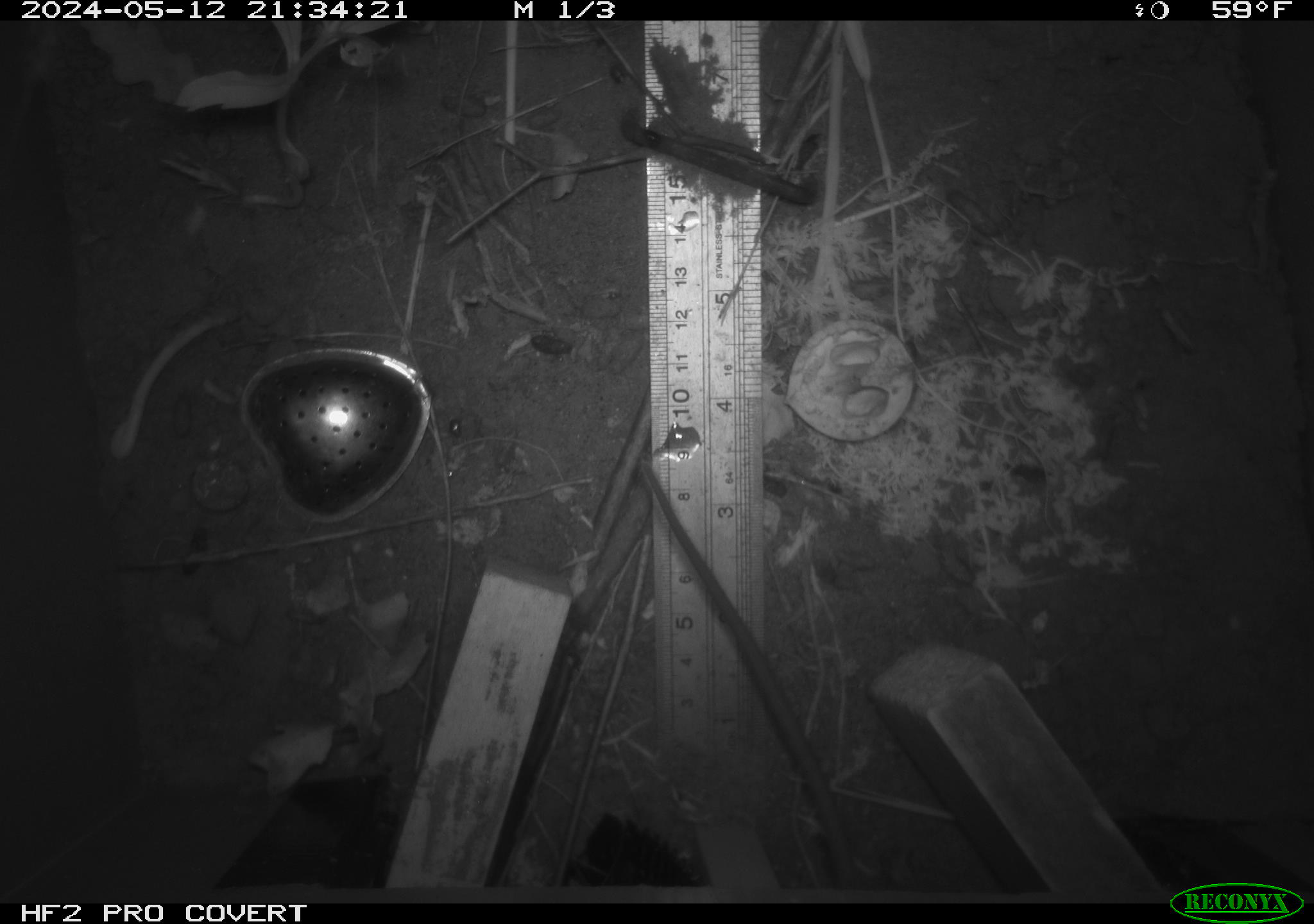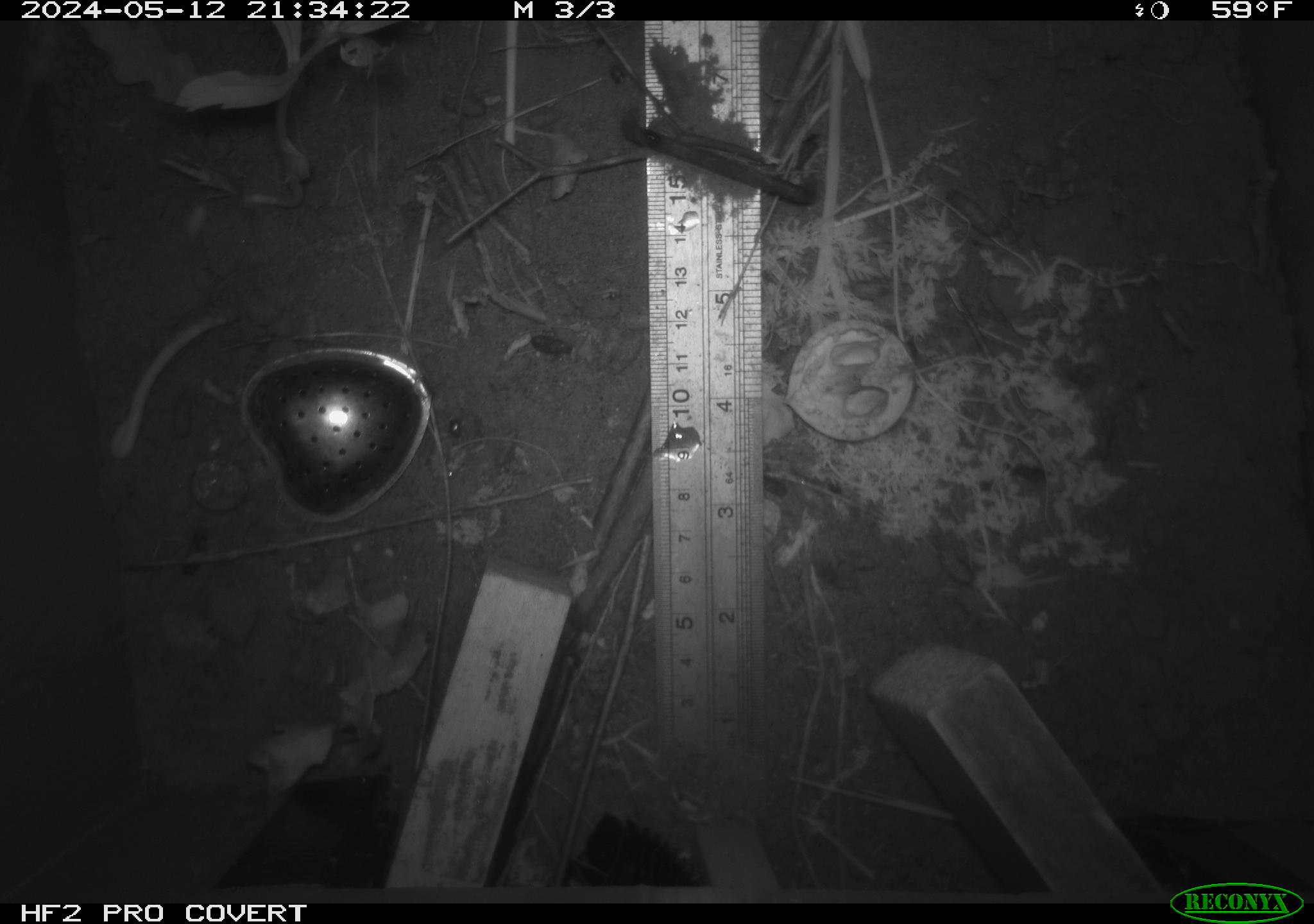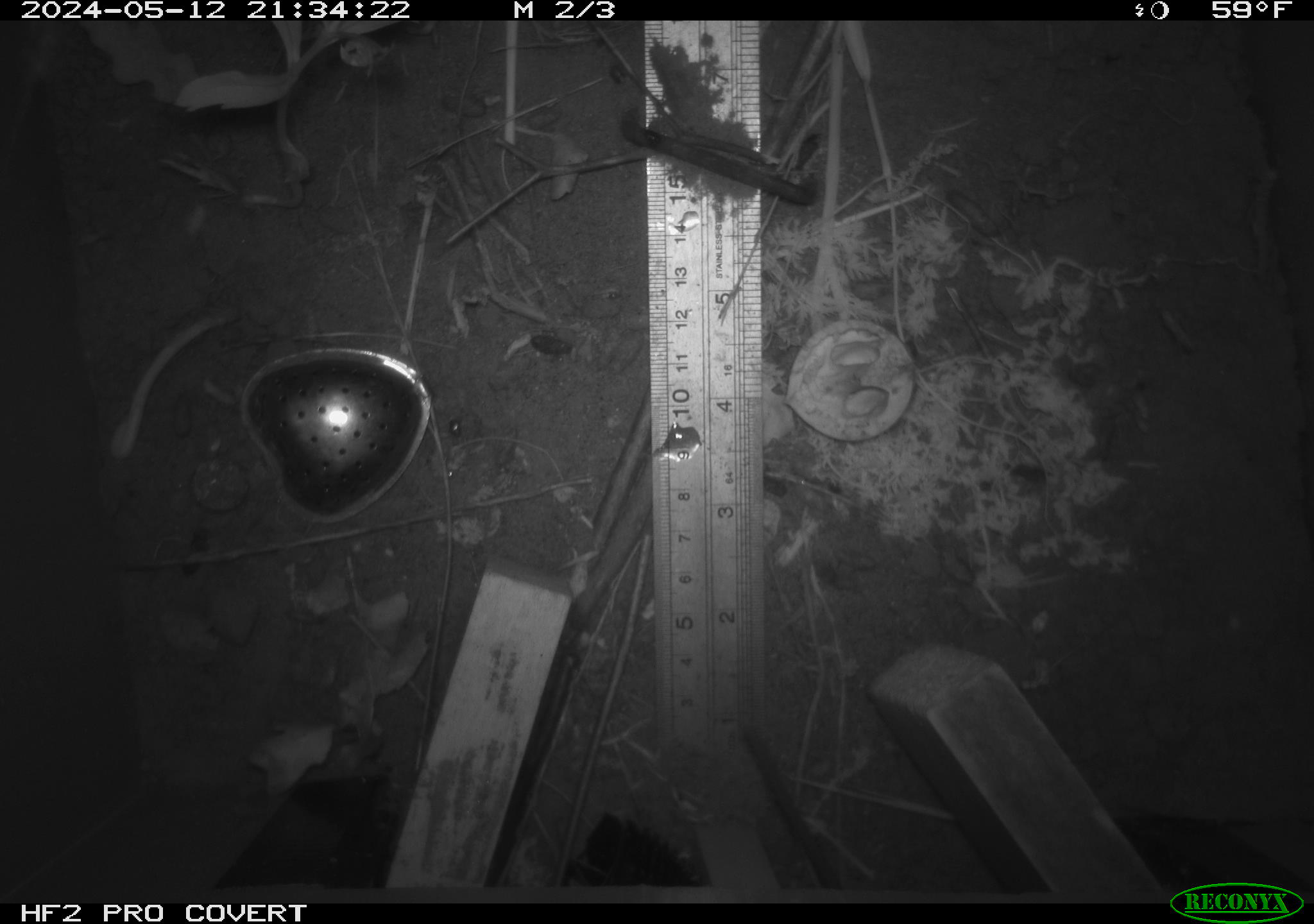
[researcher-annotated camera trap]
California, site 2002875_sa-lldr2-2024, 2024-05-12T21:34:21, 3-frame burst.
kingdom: Animalia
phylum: Chordata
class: Mammalia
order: Rodentia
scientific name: Rodentia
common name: rodent